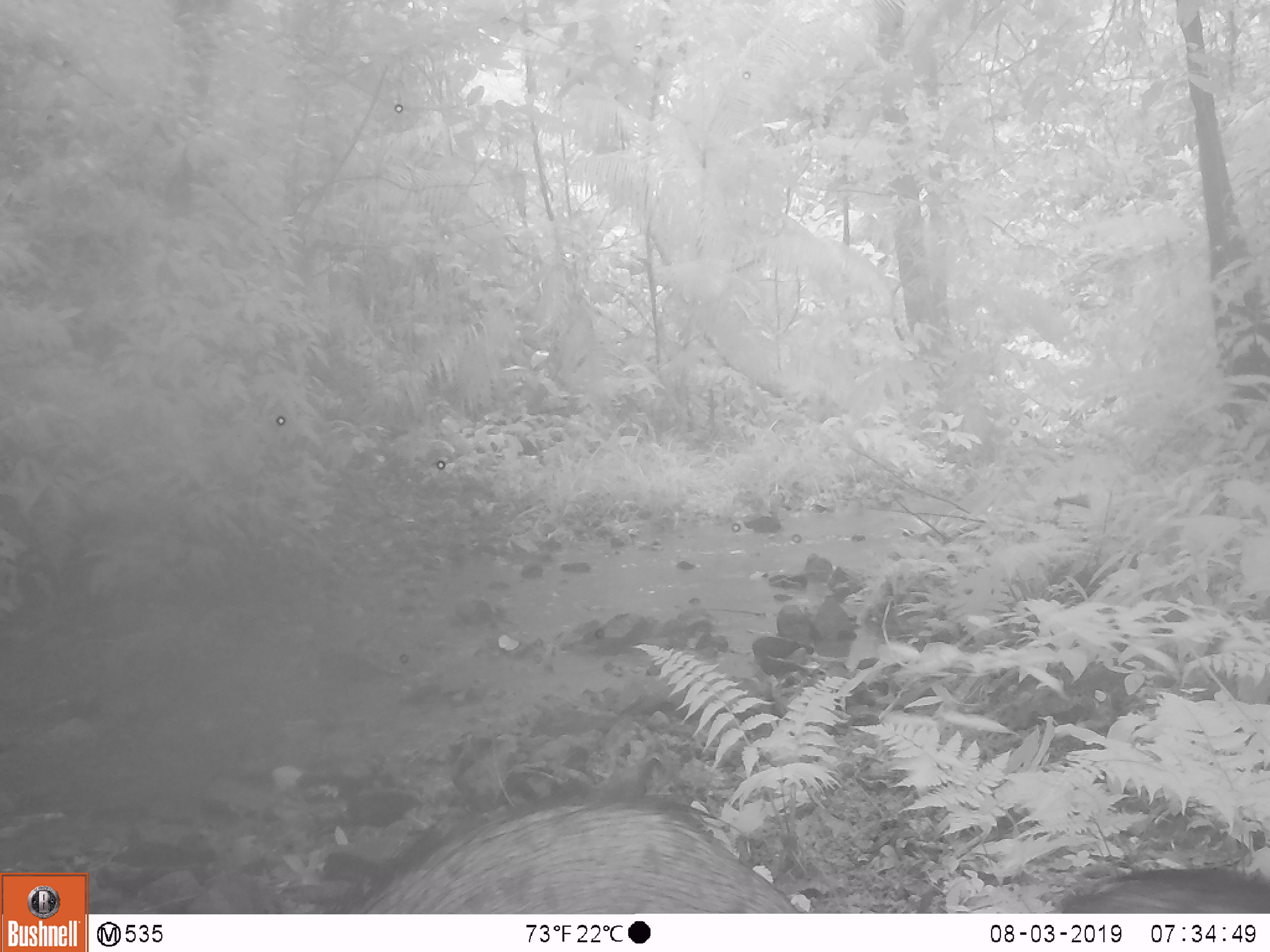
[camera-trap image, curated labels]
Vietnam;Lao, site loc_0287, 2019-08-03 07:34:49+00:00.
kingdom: Animalia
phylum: Chordata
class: Mammalia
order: Artiodactyla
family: Suidae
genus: Sus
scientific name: Sus scrofa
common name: eurasian wild pig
Eurasian wild pig (Sus scrofa). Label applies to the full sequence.